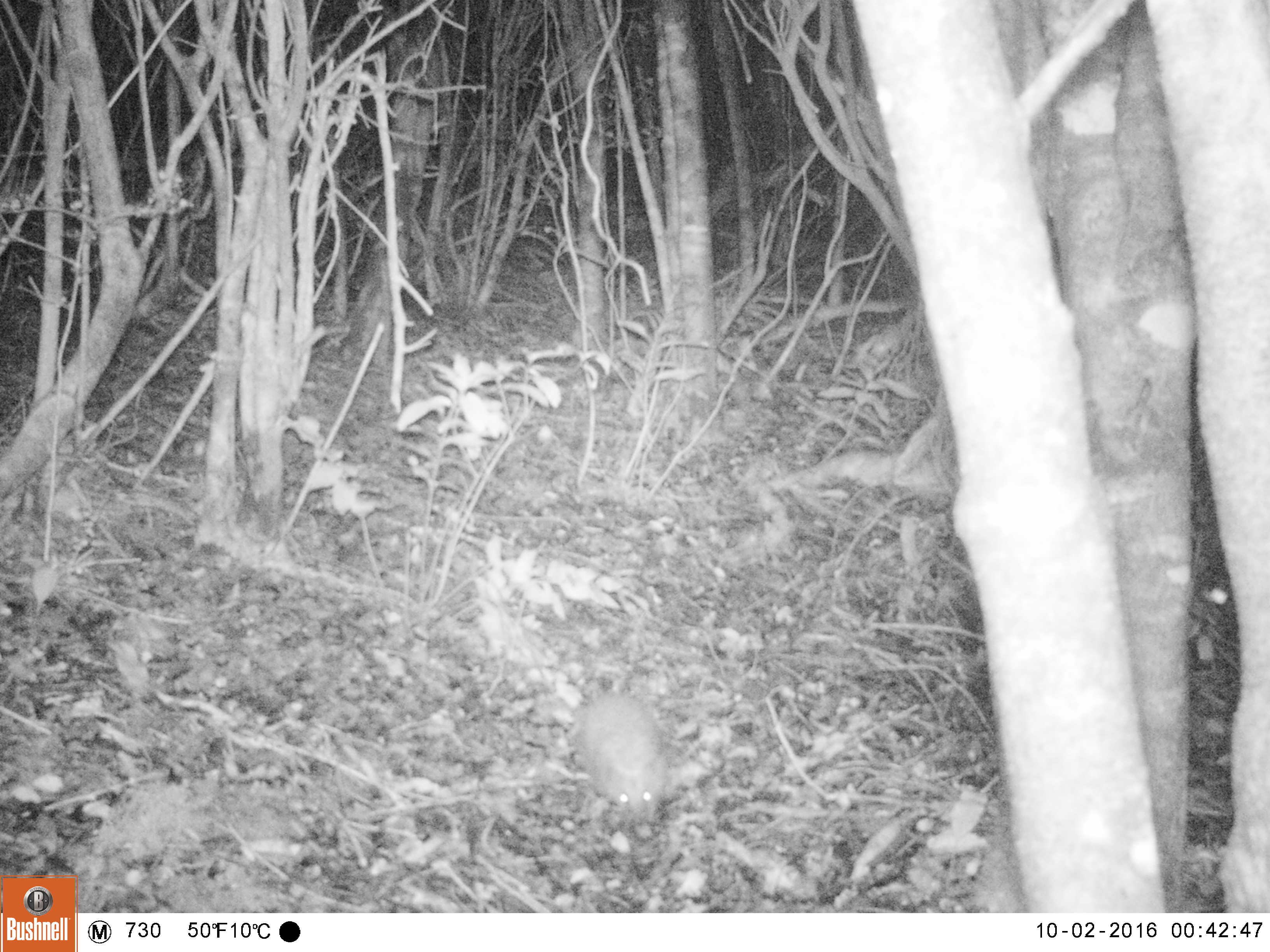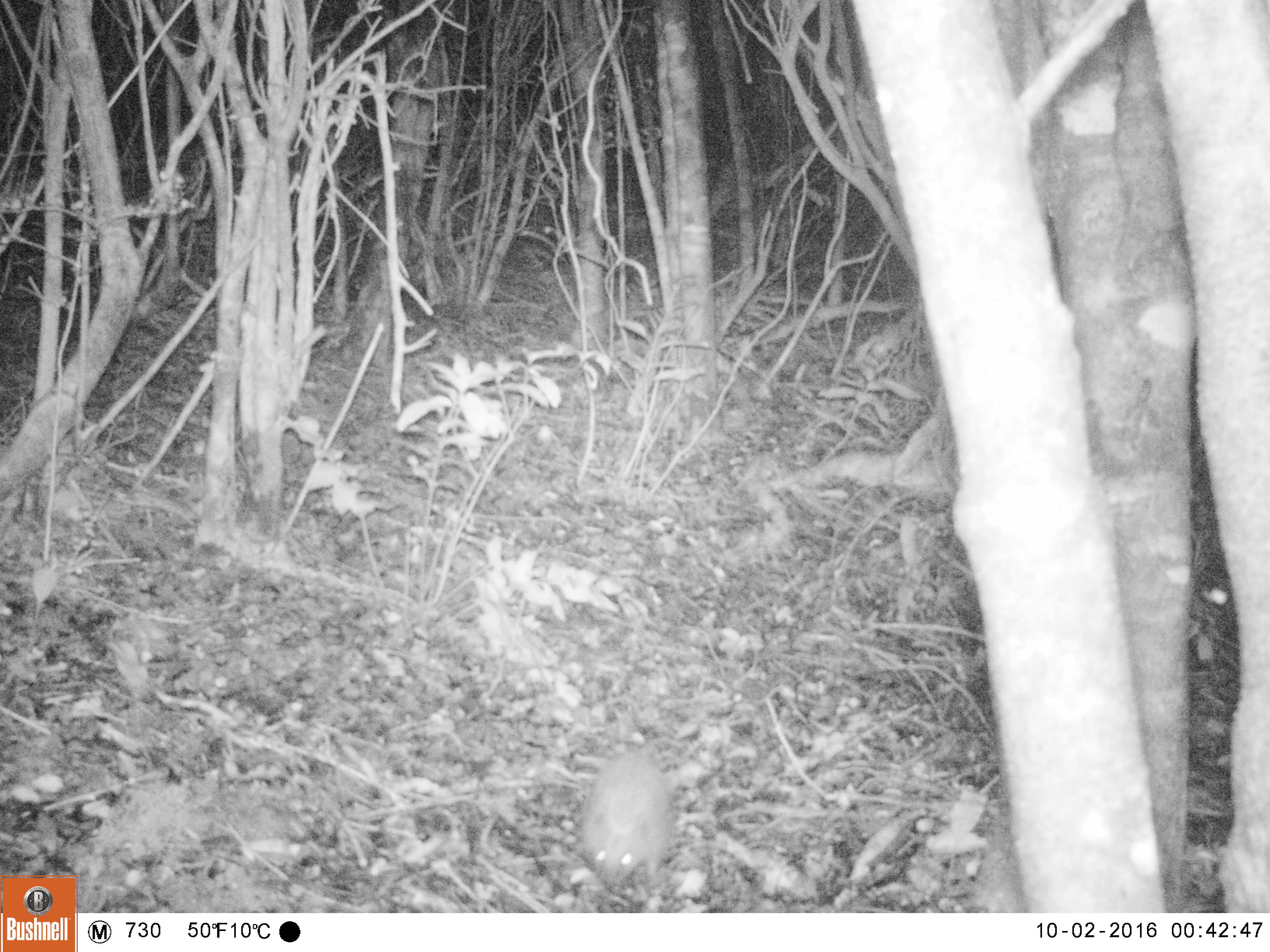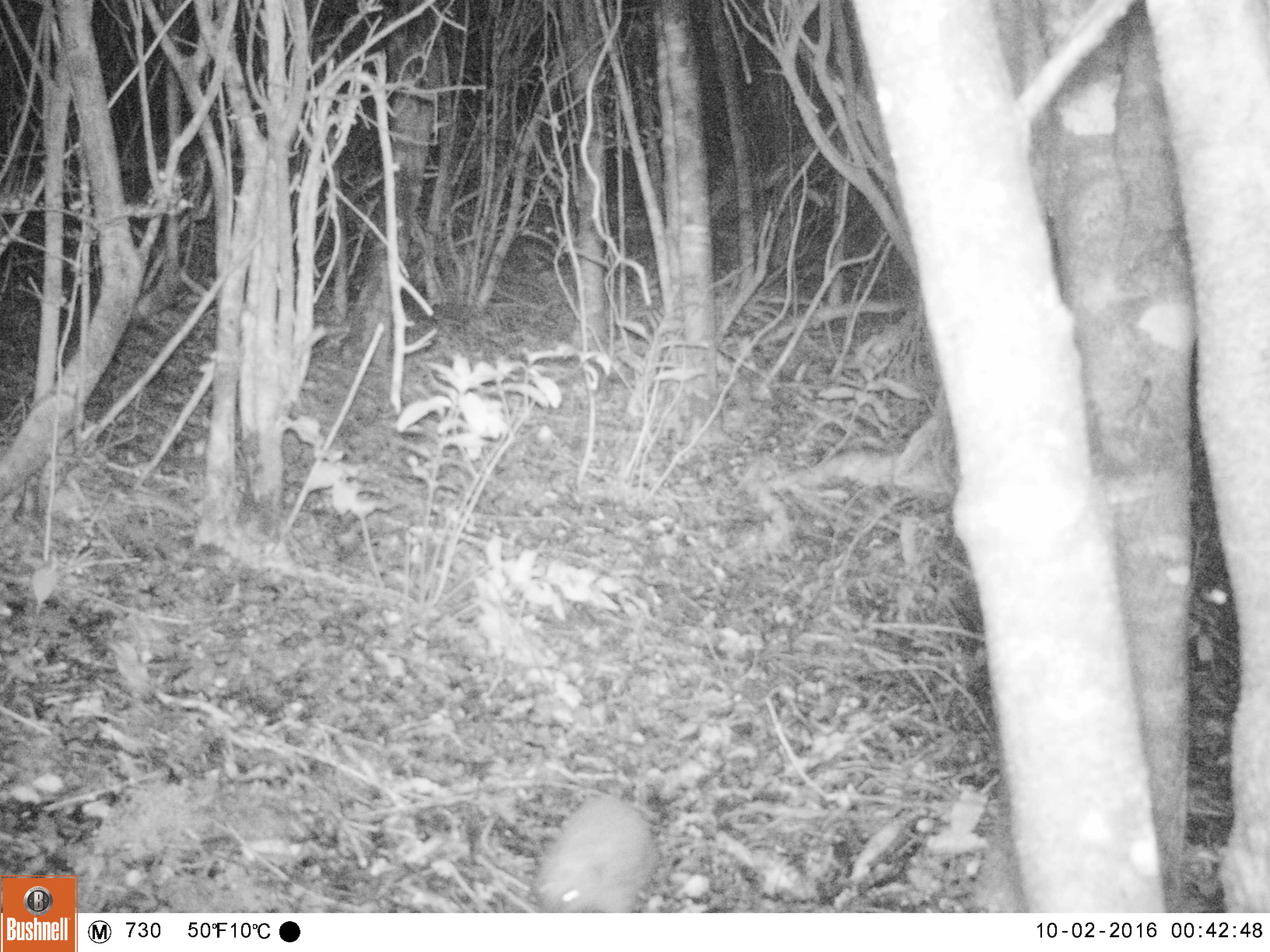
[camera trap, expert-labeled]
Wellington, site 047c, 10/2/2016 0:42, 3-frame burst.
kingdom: Animalia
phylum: Chordata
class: Mammalia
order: Eulipotyphla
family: Erinaceidae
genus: Erinaceus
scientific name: Erinaceus europaeus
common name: hedgehog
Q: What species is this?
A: Hedgehog (Erinaceus europaeus).